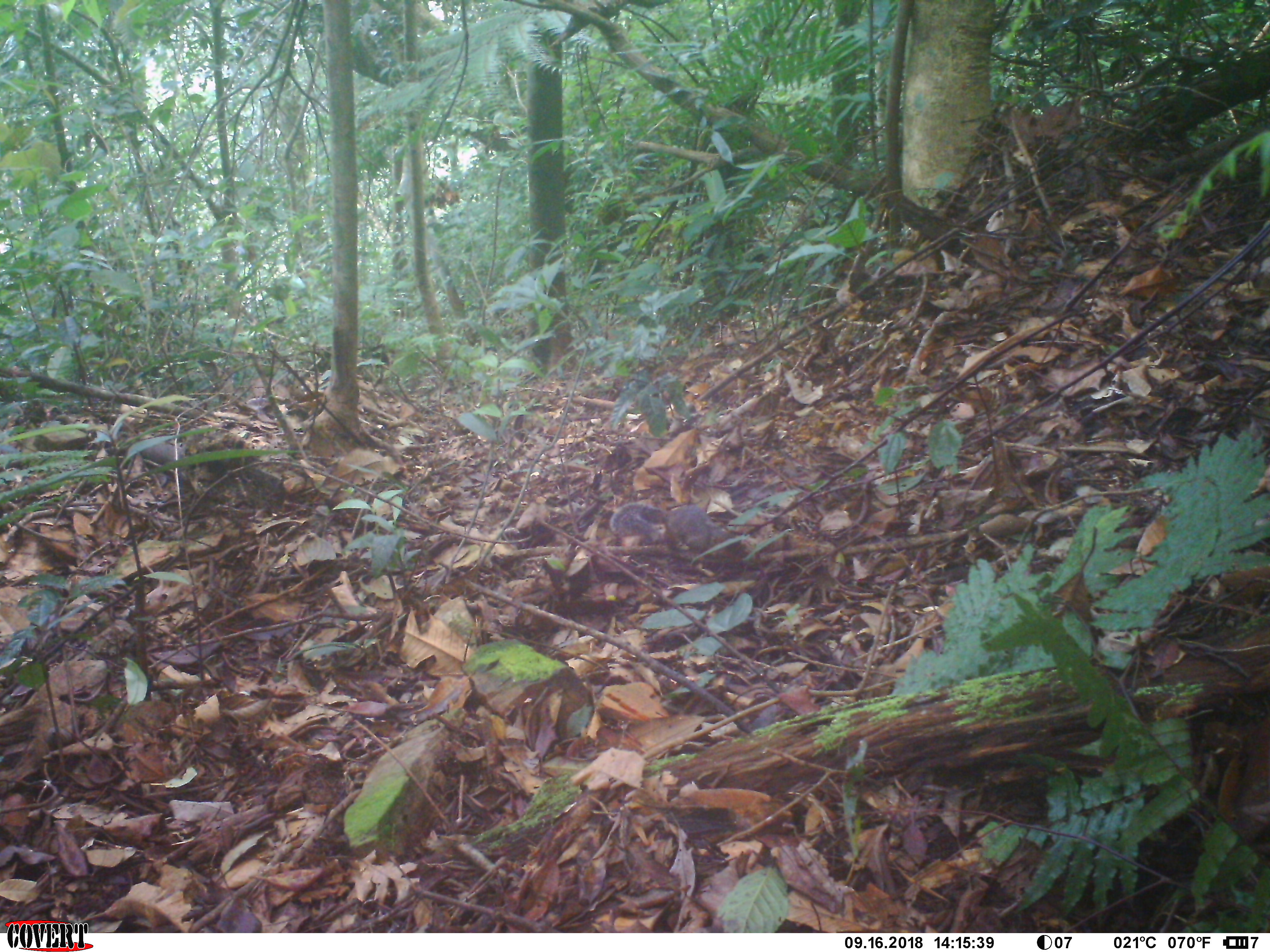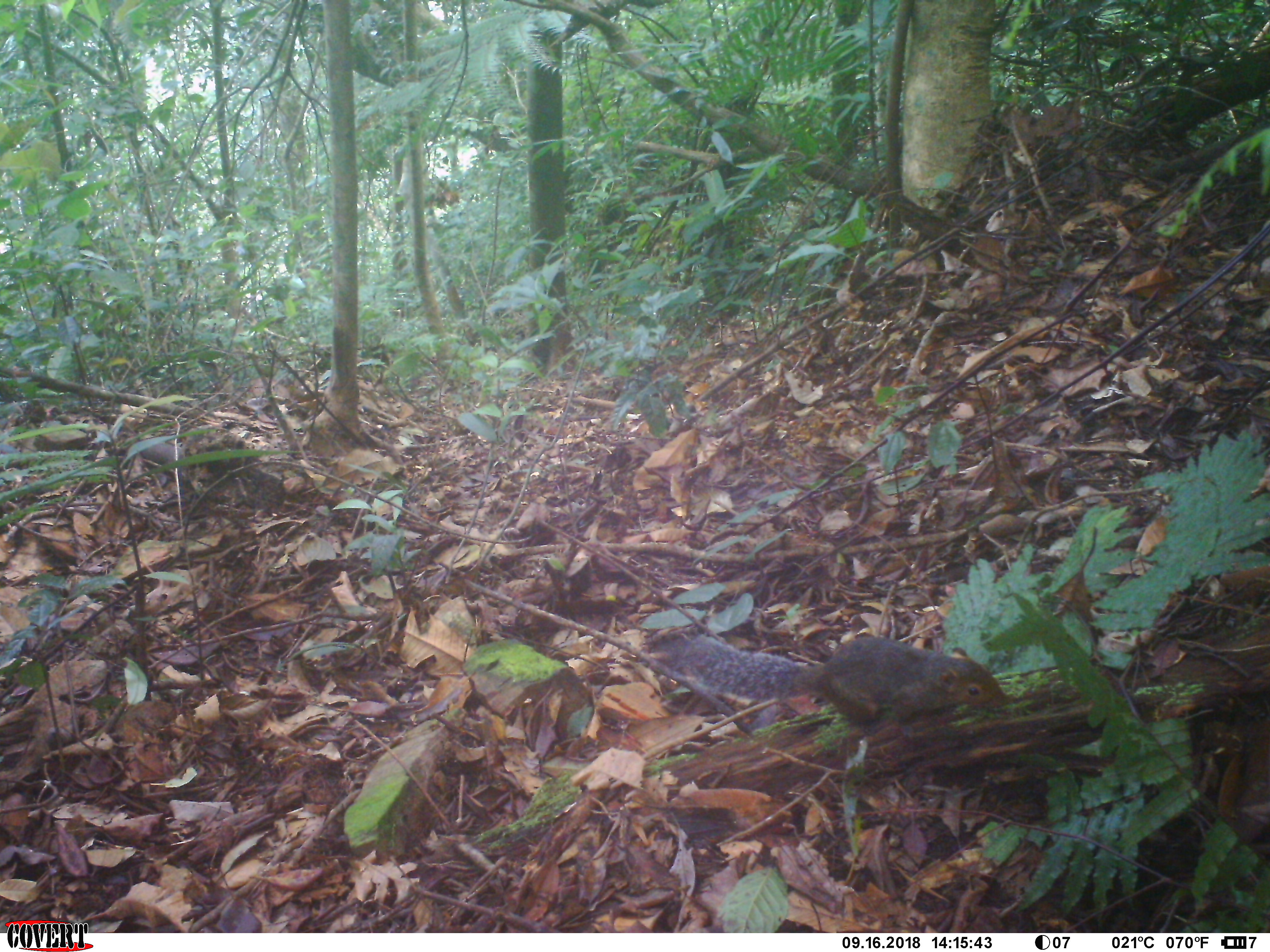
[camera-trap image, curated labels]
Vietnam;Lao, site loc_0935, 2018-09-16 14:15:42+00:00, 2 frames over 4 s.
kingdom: Animalia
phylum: Chordata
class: Mammalia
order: Rodentia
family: Sciuridae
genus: Dremomys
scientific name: Dremomys rufigenis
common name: red-cheeked squirrel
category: red cheeked squirrel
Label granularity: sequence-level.